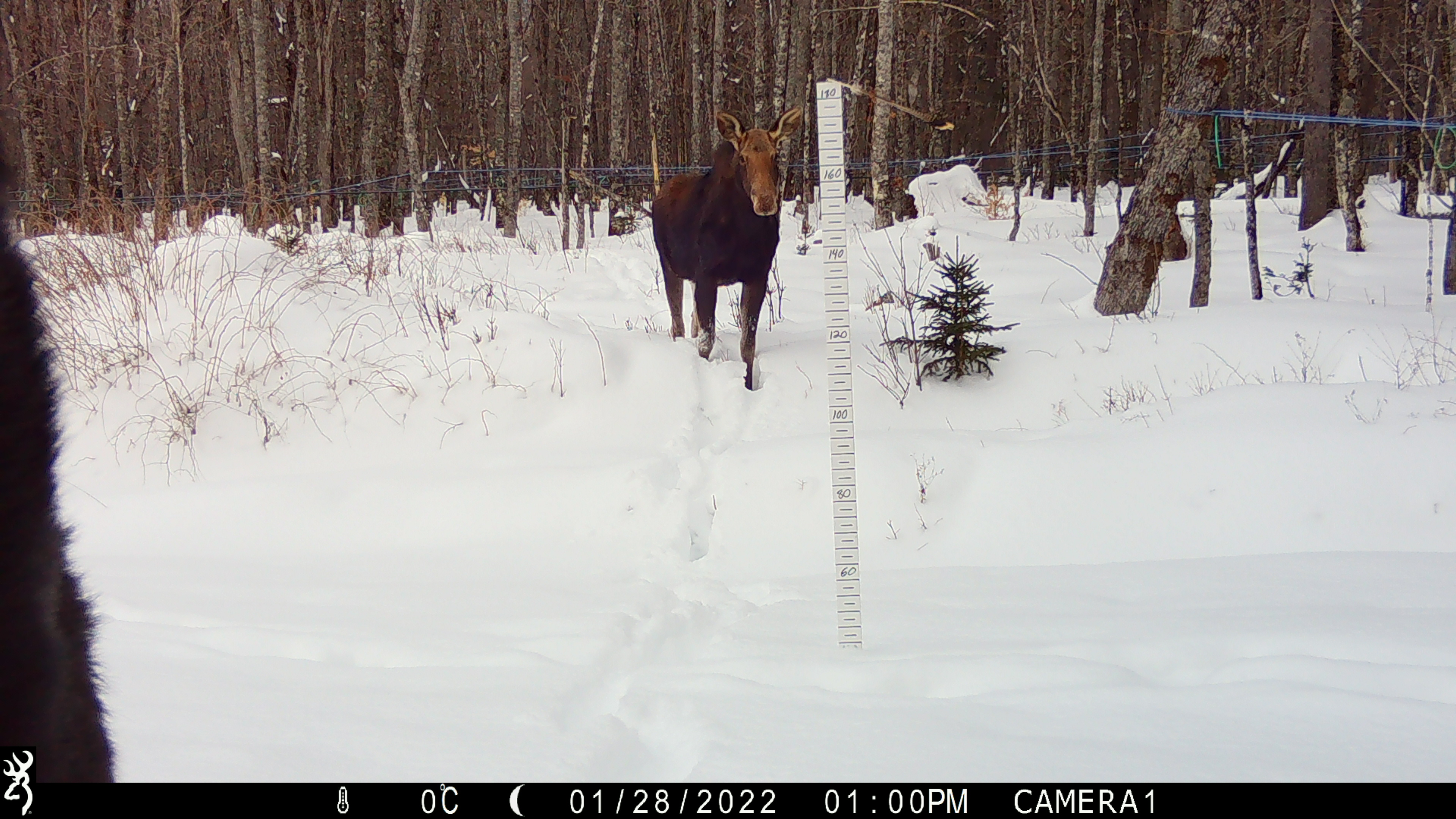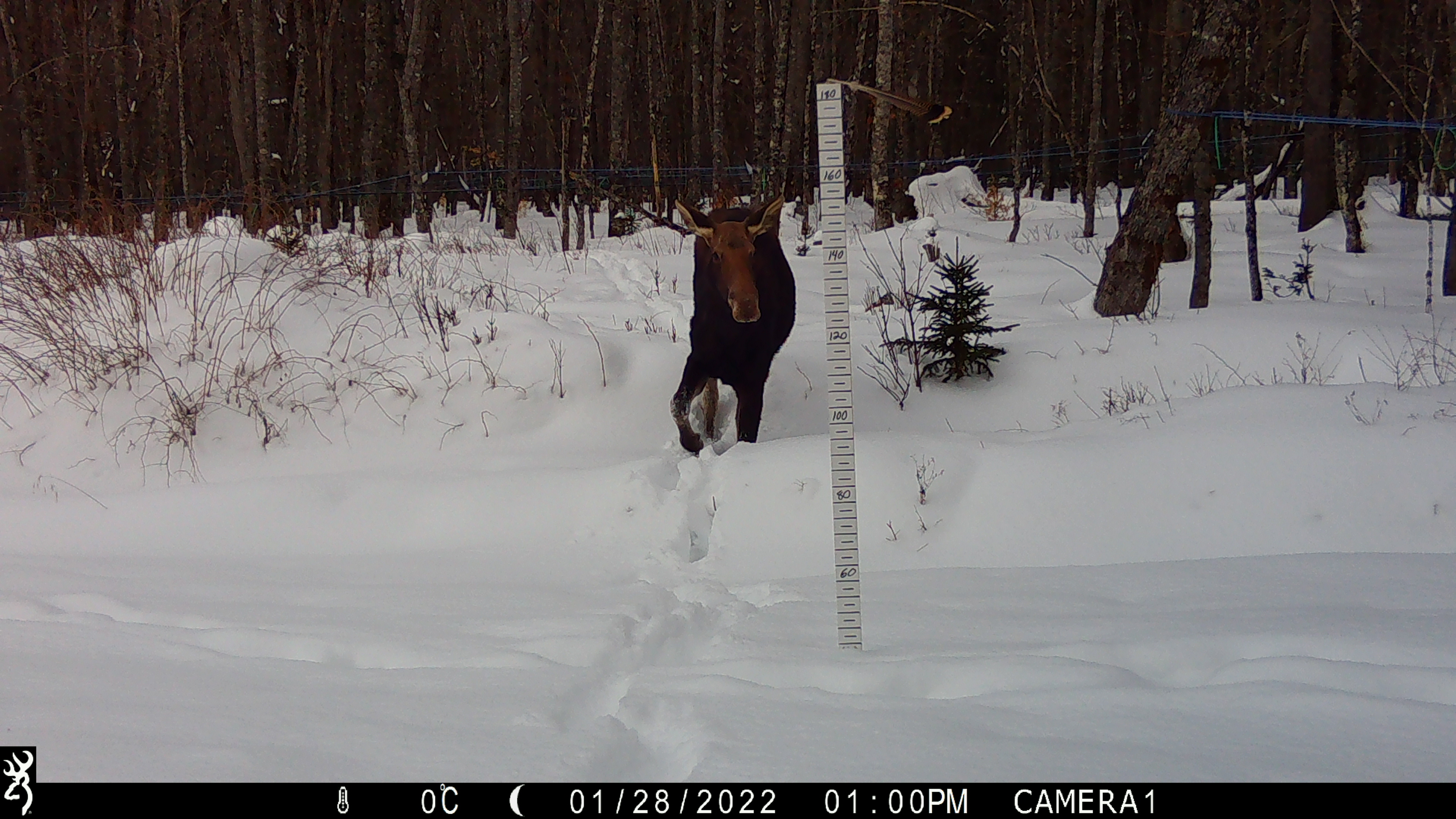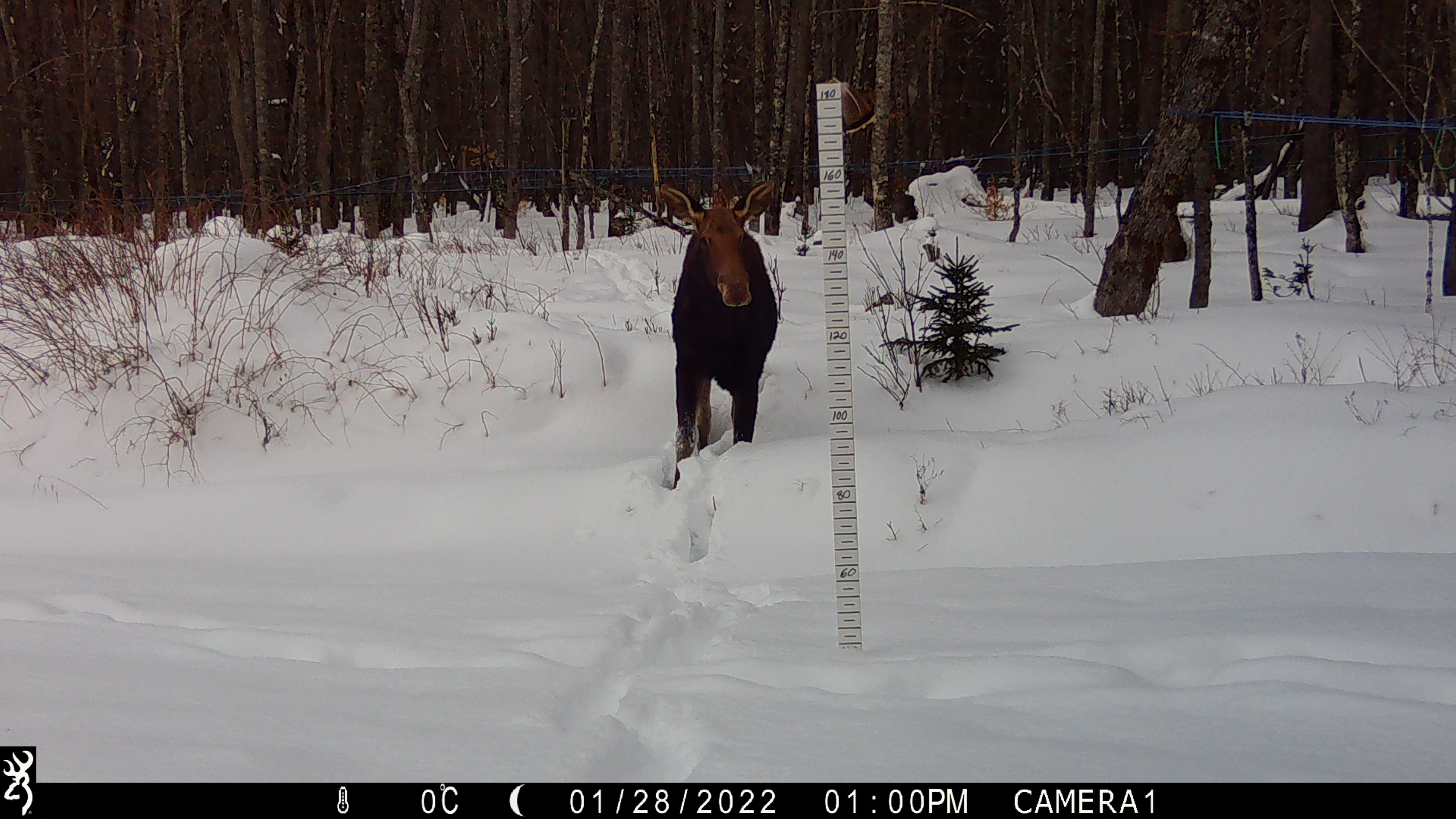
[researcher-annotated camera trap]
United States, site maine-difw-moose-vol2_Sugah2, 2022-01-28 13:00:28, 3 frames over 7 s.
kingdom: Animalia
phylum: Chordata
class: Mammalia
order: Artiodactyla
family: Cervidae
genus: Alces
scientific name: Alces alces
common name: moose